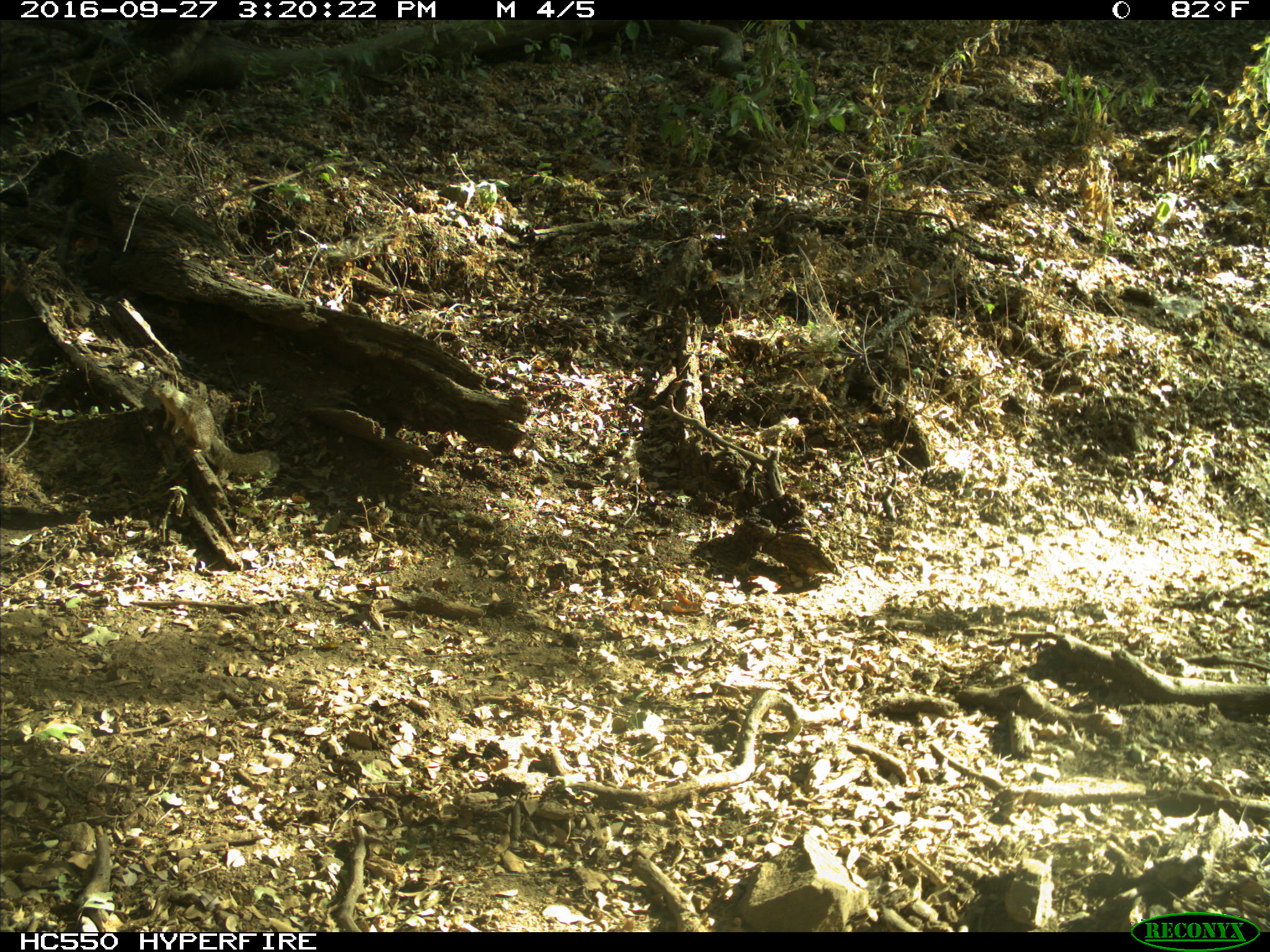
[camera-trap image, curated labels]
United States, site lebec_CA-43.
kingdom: Animalia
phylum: Chordata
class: Mammalia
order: Rodentia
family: Sciuridae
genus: Otospermophilus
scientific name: Otospermophilus beecheyi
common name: california ground squirrel